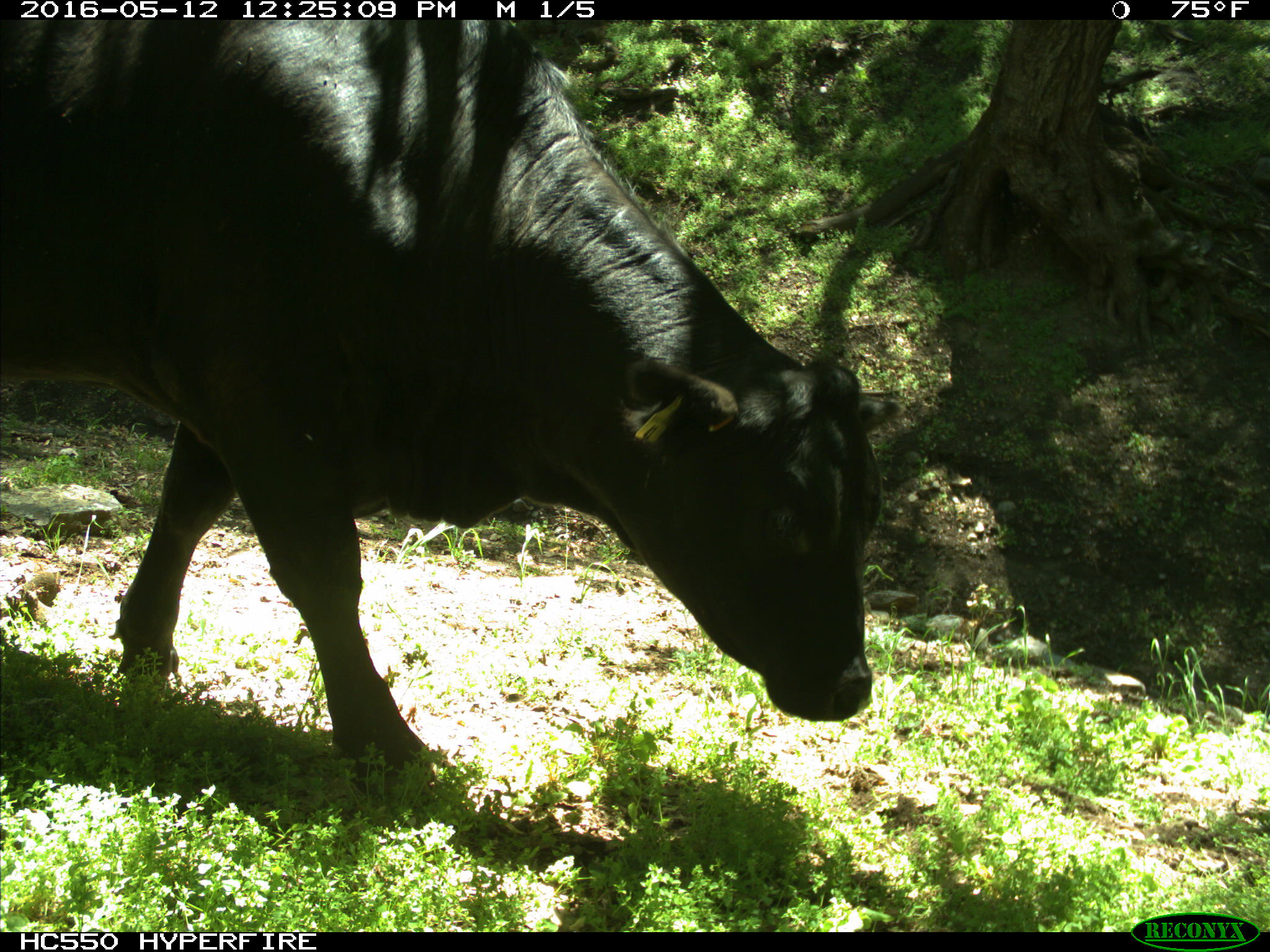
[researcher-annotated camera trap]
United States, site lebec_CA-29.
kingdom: Animalia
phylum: Chordata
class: Mammalia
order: Artiodactyla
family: Bovidae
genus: Bos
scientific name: Bos taurus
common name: domestic cow